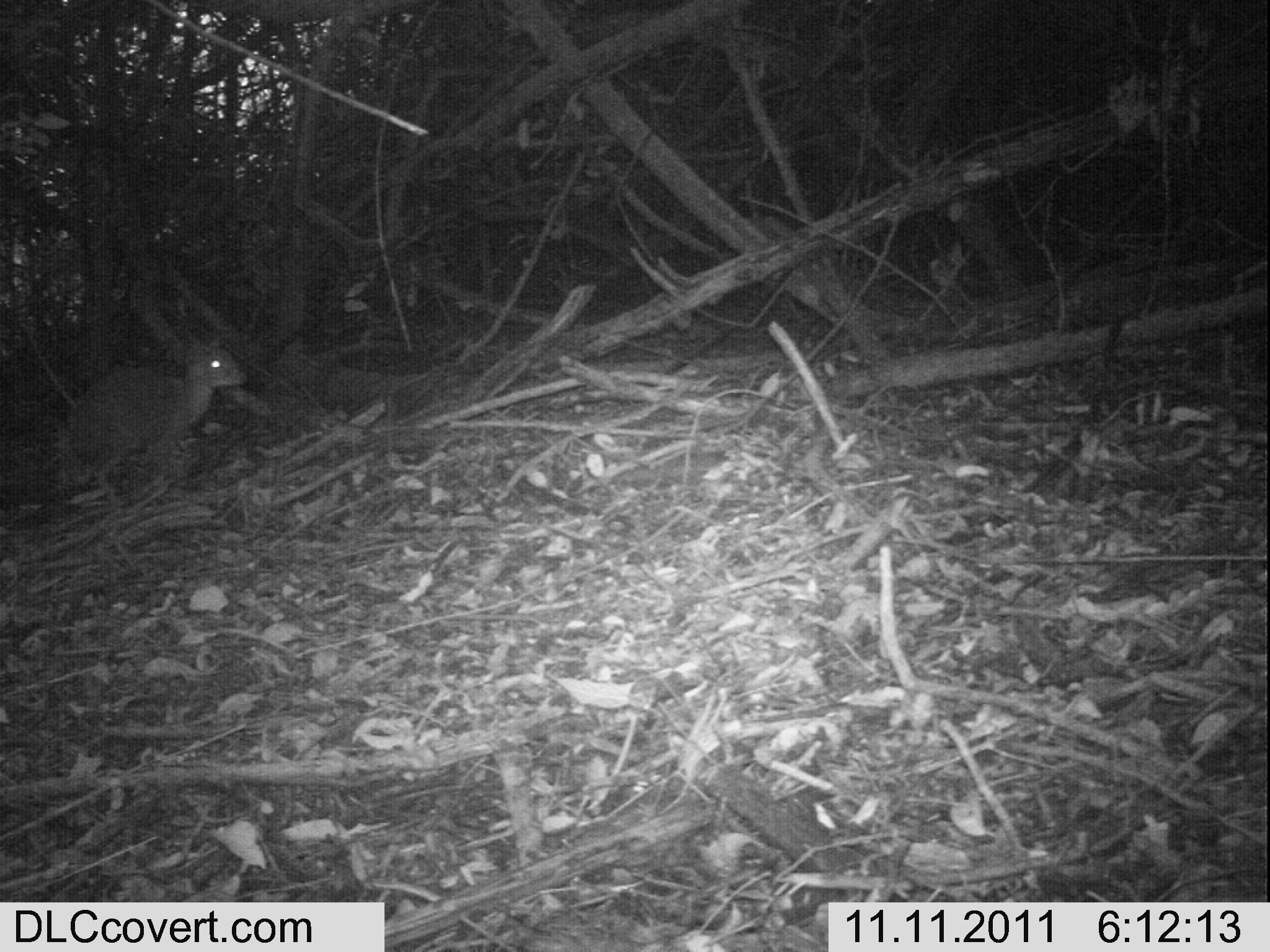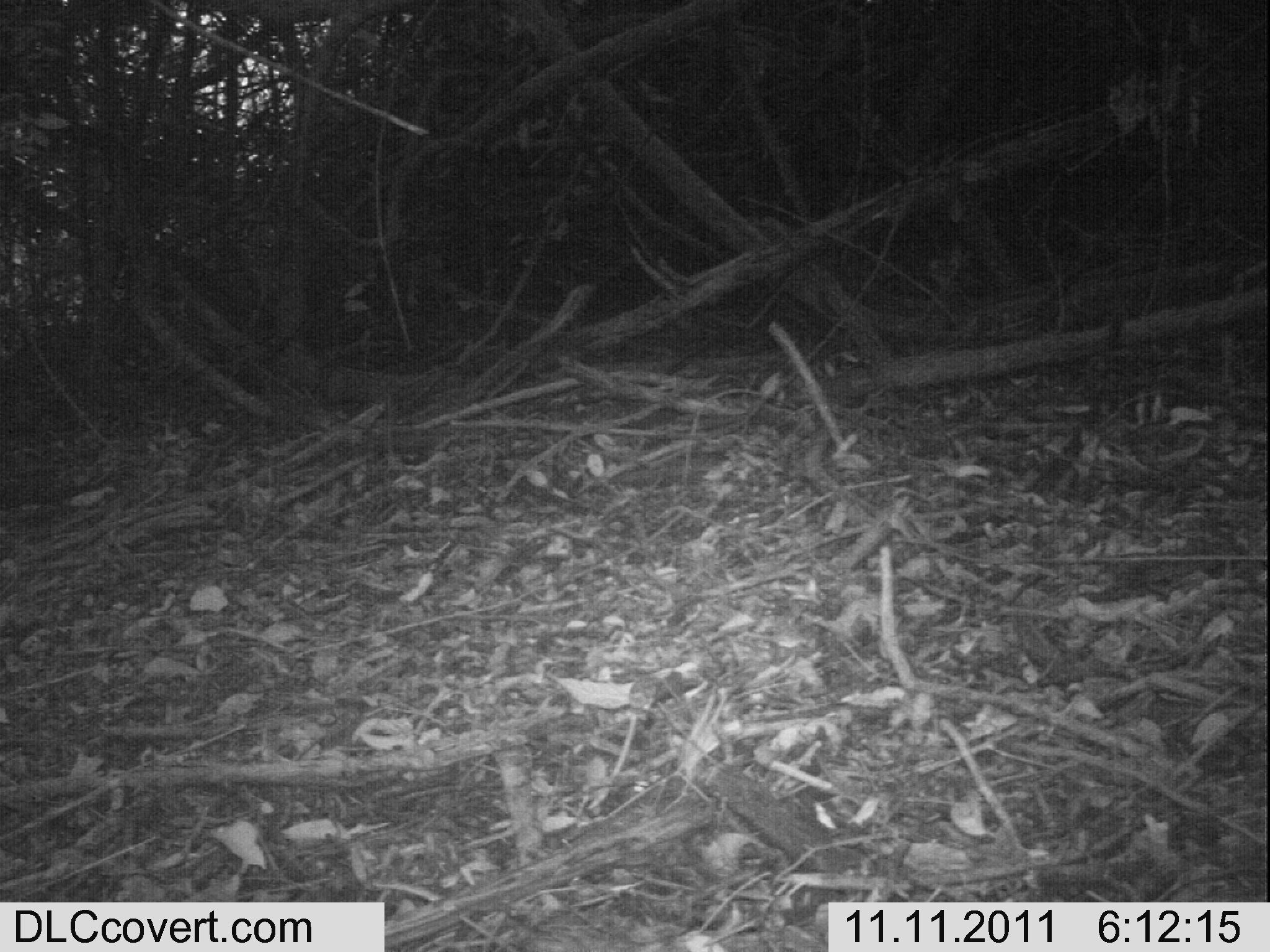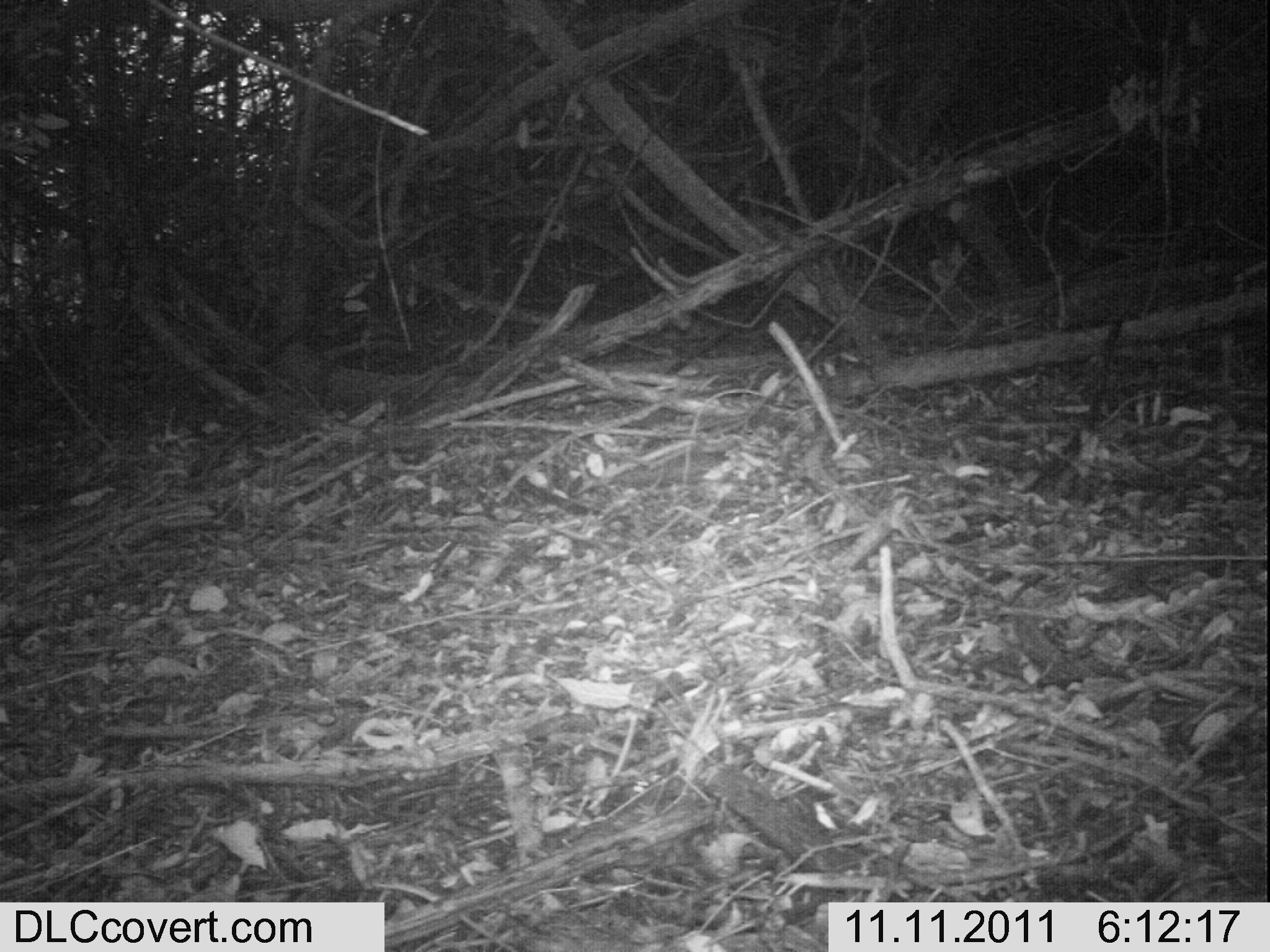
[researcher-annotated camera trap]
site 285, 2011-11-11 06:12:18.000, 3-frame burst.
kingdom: Animalia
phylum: Chordata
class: Mammalia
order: Artiodactyla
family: Bovidae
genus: Nesotragus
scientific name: Nesotragus moschatus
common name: suni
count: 1